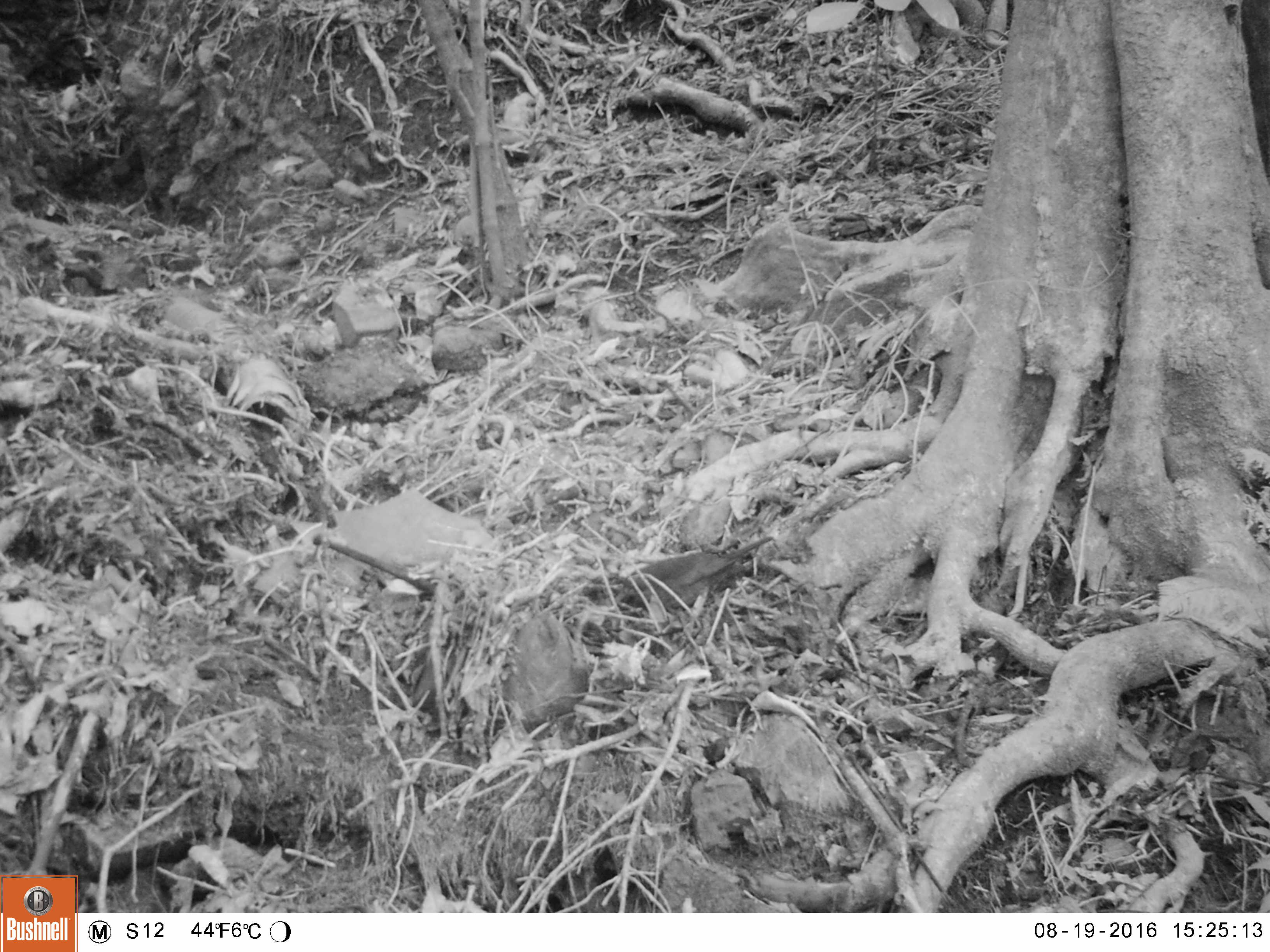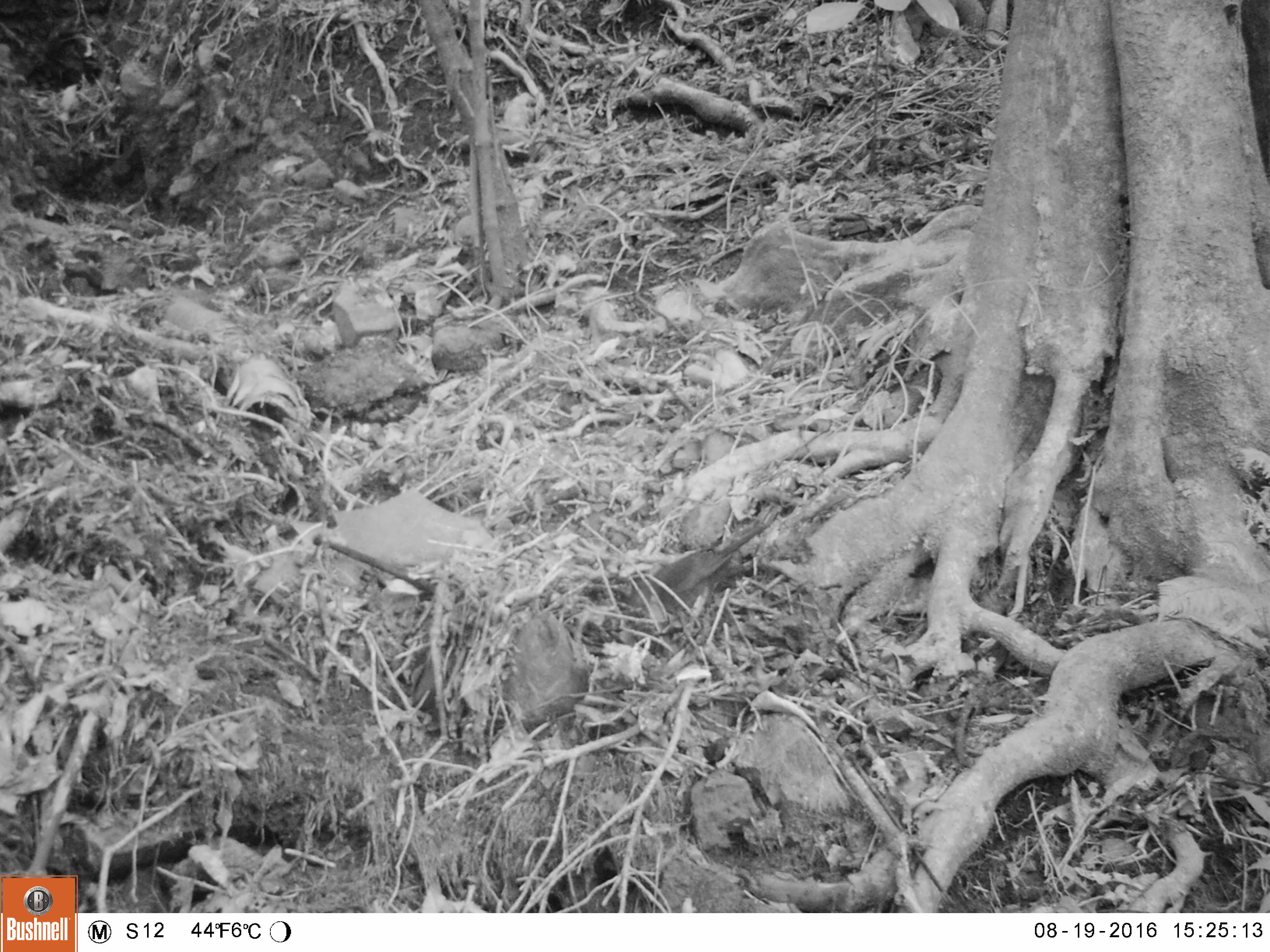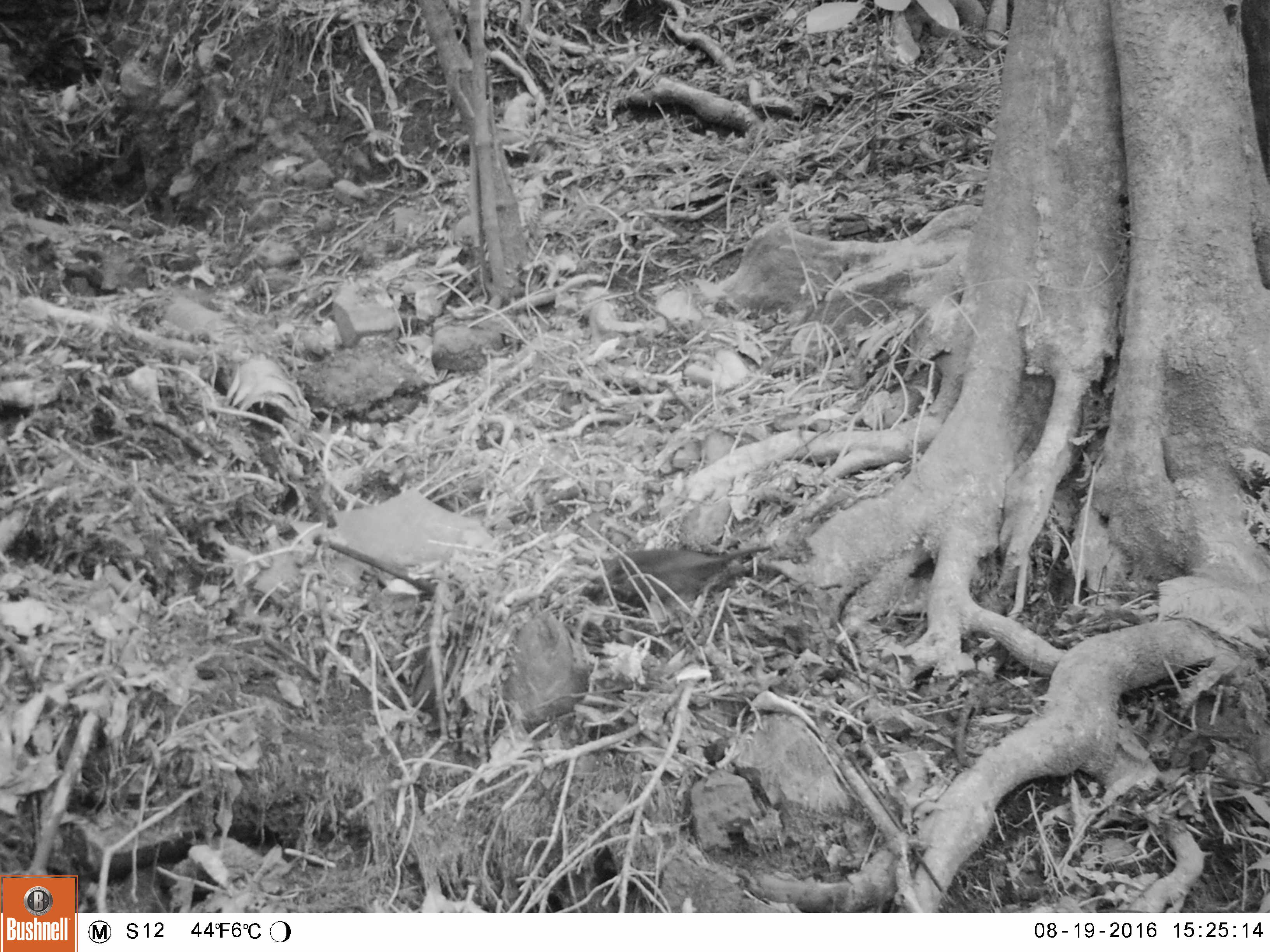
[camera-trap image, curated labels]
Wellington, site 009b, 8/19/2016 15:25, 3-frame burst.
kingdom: Animalia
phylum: Chordata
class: Aves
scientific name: Aves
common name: bird